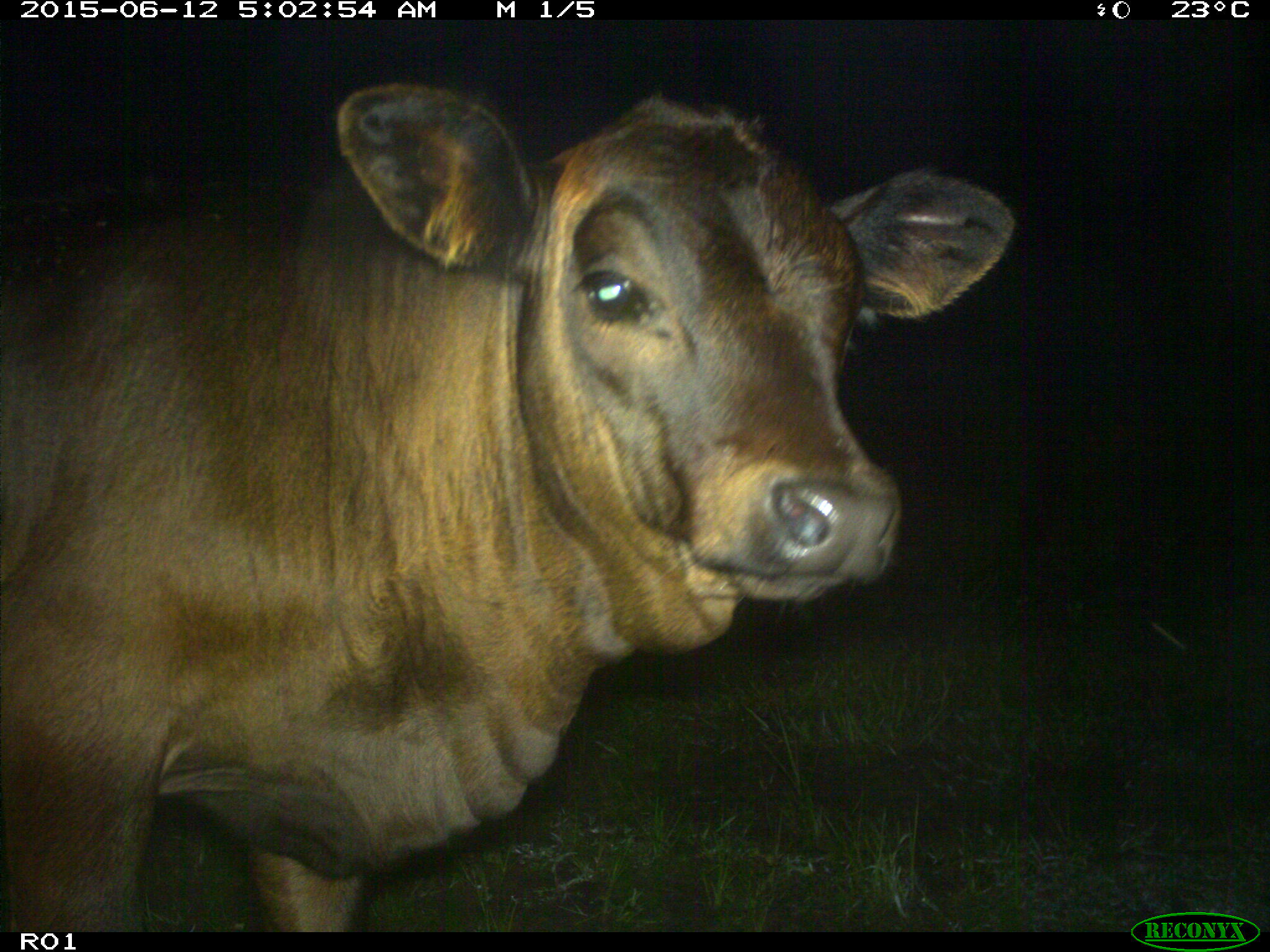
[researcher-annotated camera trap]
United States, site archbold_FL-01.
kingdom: Animalia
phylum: Chordata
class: Mammalia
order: Artiodactyla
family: Bovidae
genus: Bos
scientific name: Bos taurus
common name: domestic cow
Bos taurus (domestic cow).